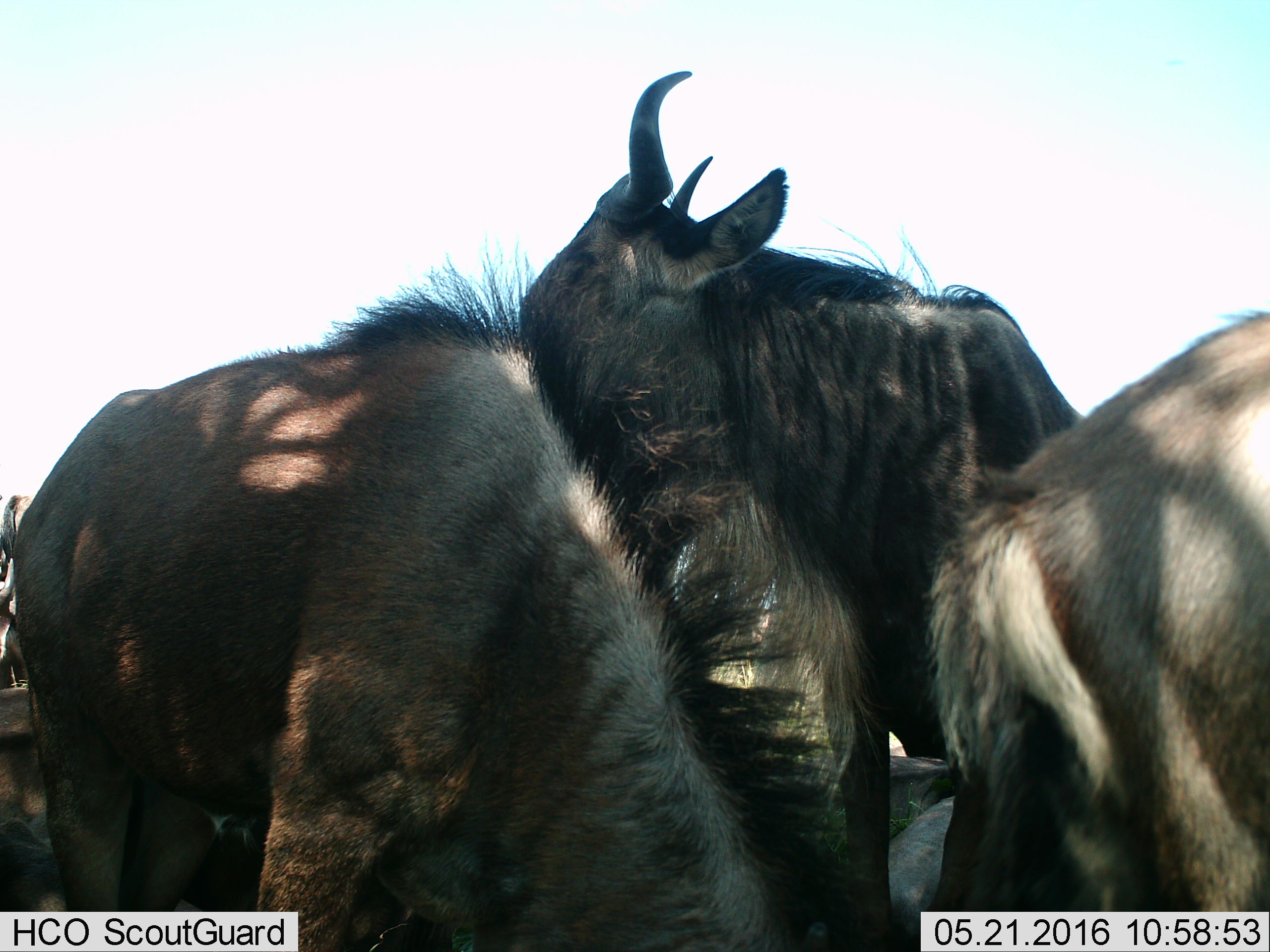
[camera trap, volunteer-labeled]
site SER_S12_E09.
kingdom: Animalia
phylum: Chordata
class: Mammalia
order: Artiodactyla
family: Bovidae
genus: Connochaetes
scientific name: Connochaetes taurinus taurinus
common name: blue wildebeest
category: wildebeestblue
Wildebeestblue (blue wildebeest) (Connochaetes taurinus taurinus), count 4. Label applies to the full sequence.